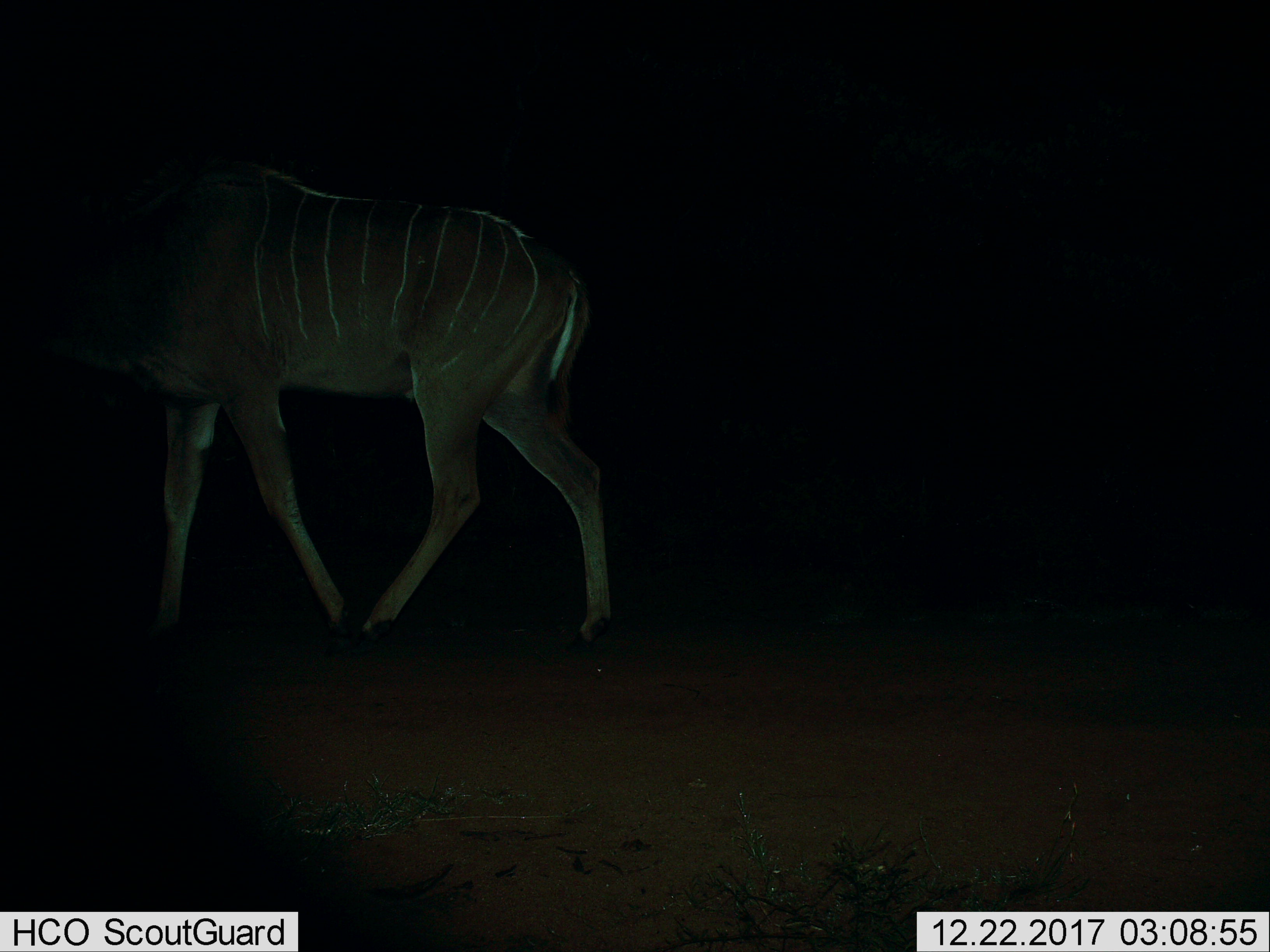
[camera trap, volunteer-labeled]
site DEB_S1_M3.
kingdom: Animalia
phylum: Chordata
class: Mammalia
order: Artiodactyla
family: Bovidae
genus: Tragelaphus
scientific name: Tragelaphus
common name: kudu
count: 1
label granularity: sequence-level